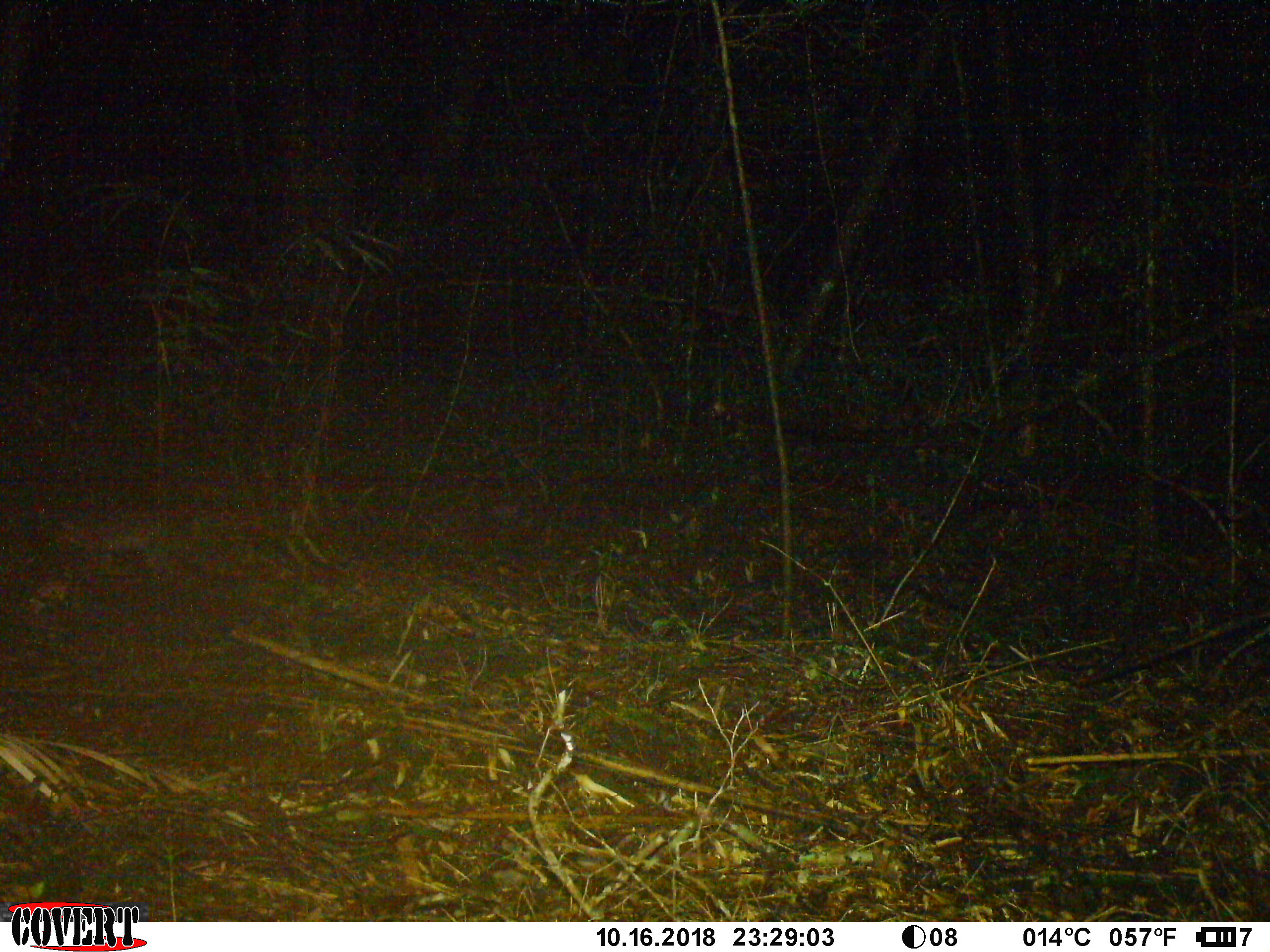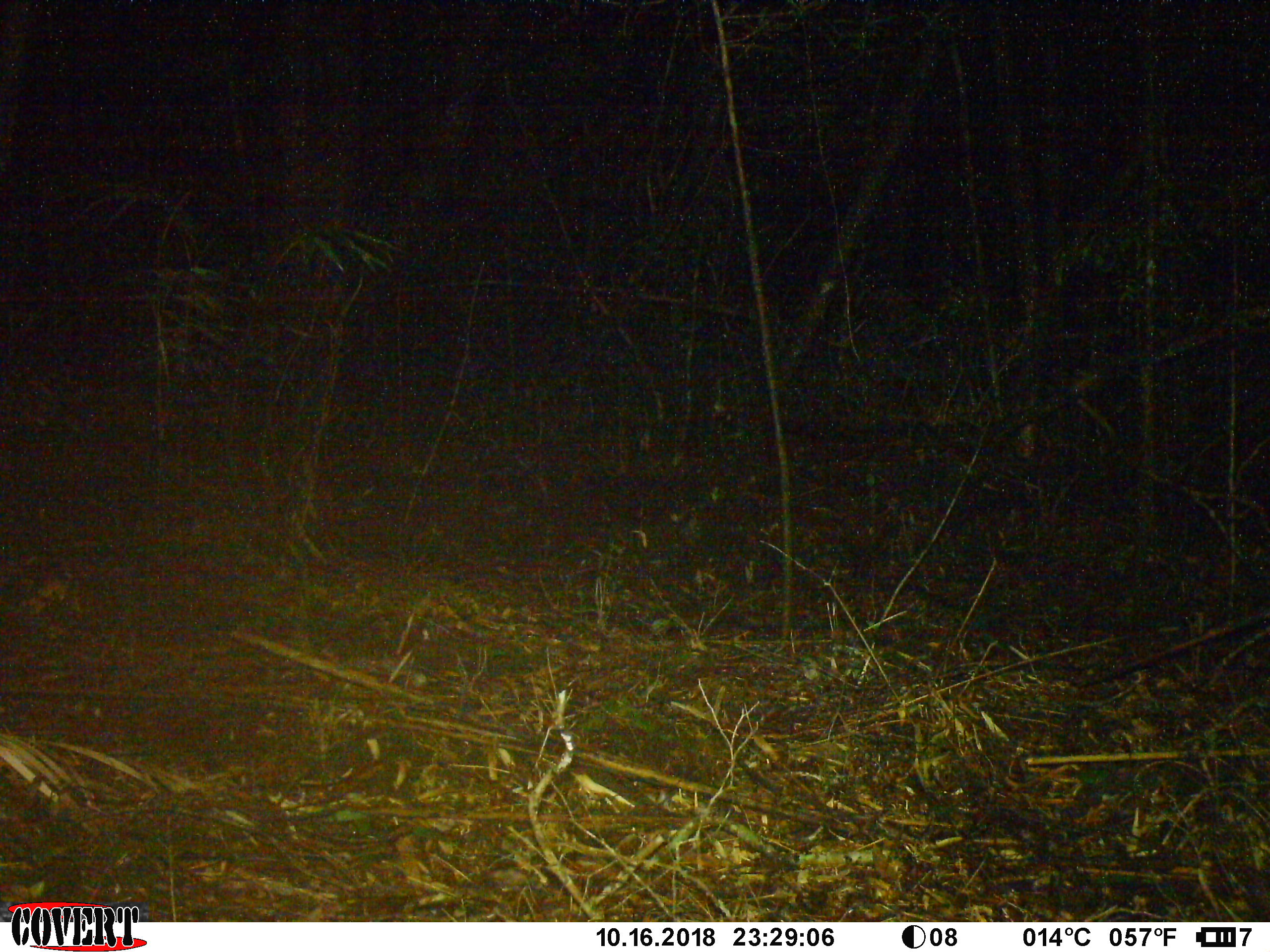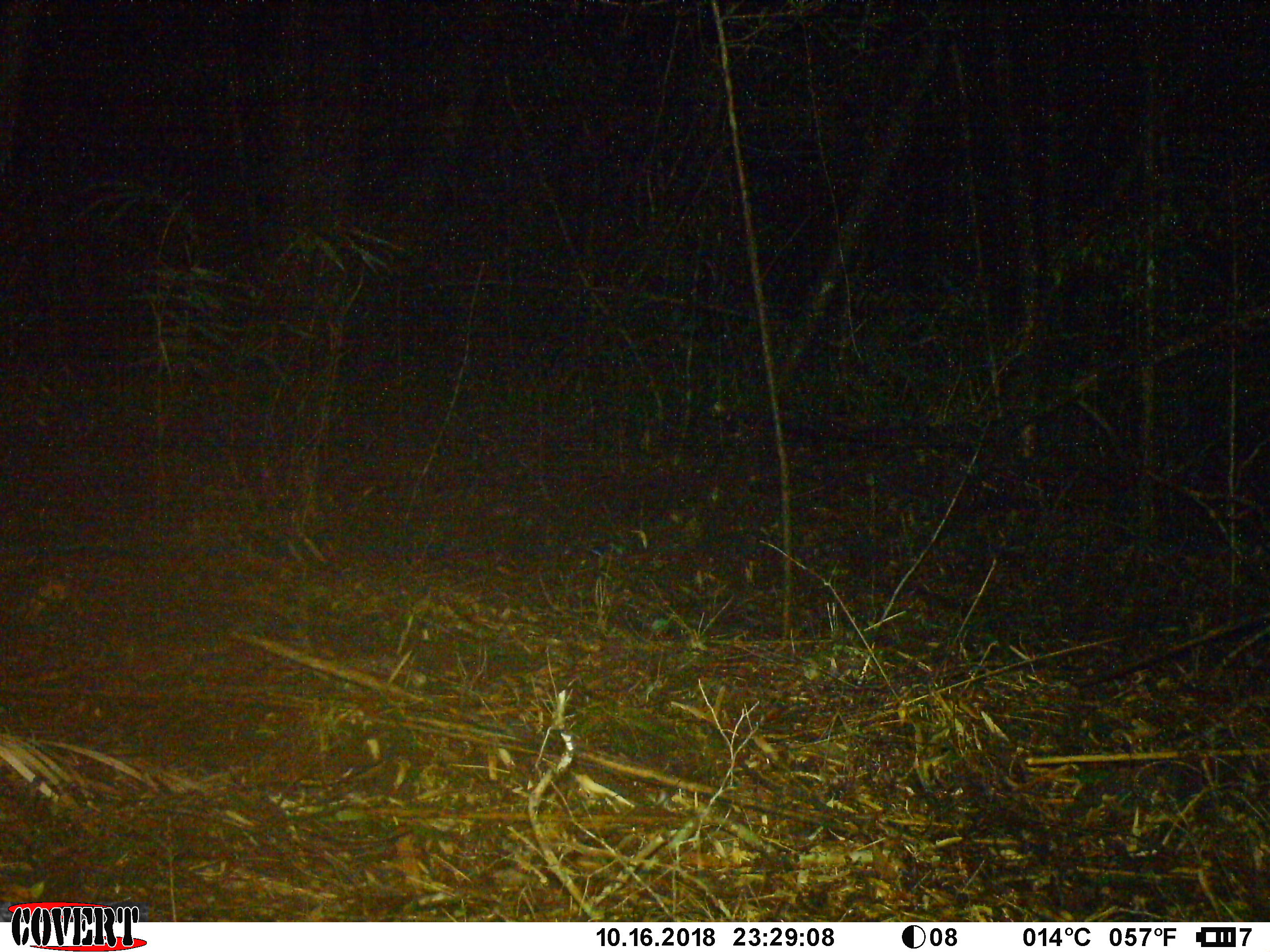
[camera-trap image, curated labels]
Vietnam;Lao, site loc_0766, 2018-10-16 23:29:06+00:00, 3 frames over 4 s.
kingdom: Animalia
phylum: Chordata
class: Mammalia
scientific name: Mammalia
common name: mammal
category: unidentified small mammal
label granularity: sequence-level